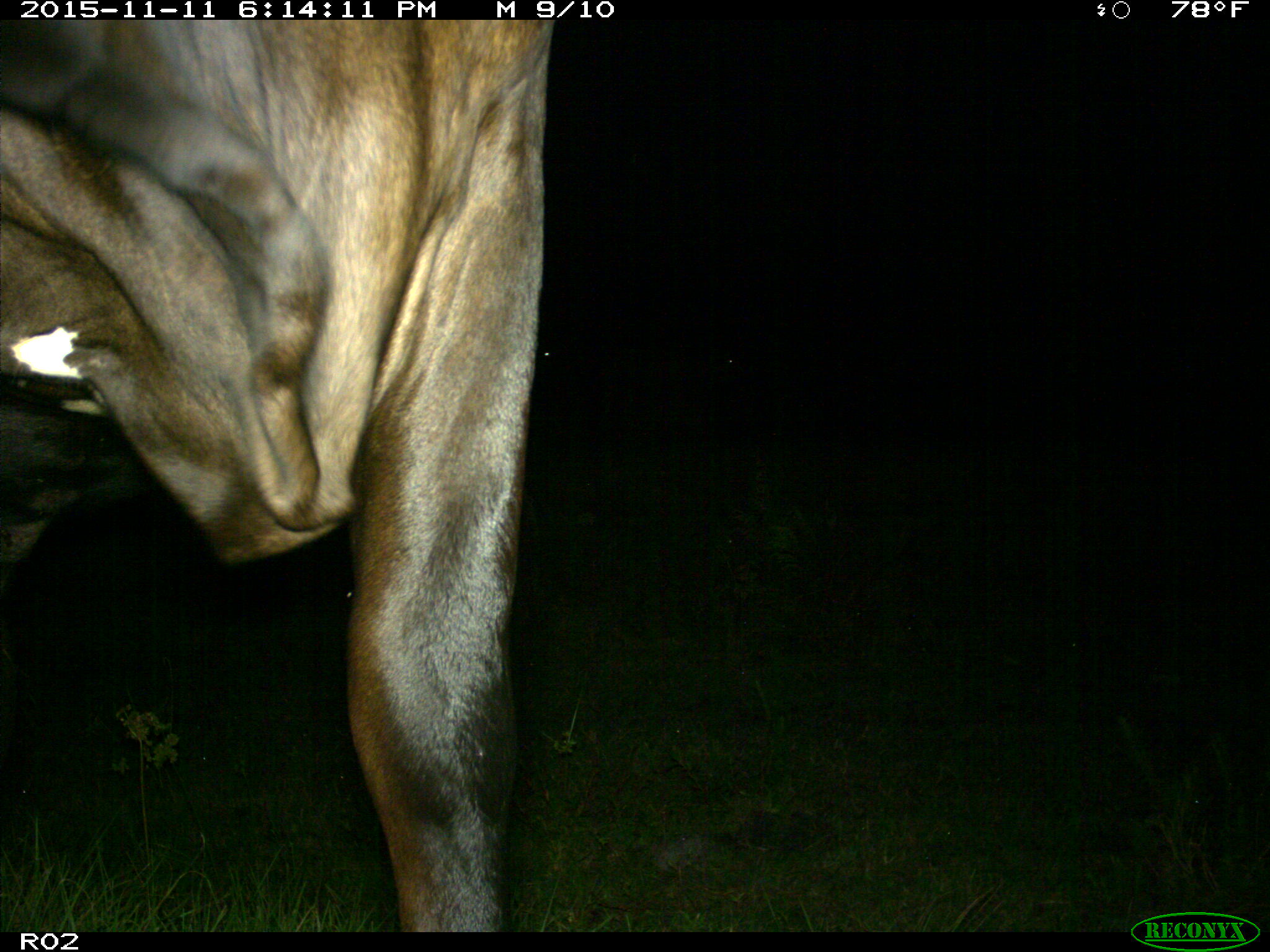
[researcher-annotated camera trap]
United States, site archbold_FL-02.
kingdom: Animalia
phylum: Chordata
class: Mammalia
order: Artiodactyla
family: Bovidae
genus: Bos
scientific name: Bos taurus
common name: domestic cow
Bos taurus (domestic cow).